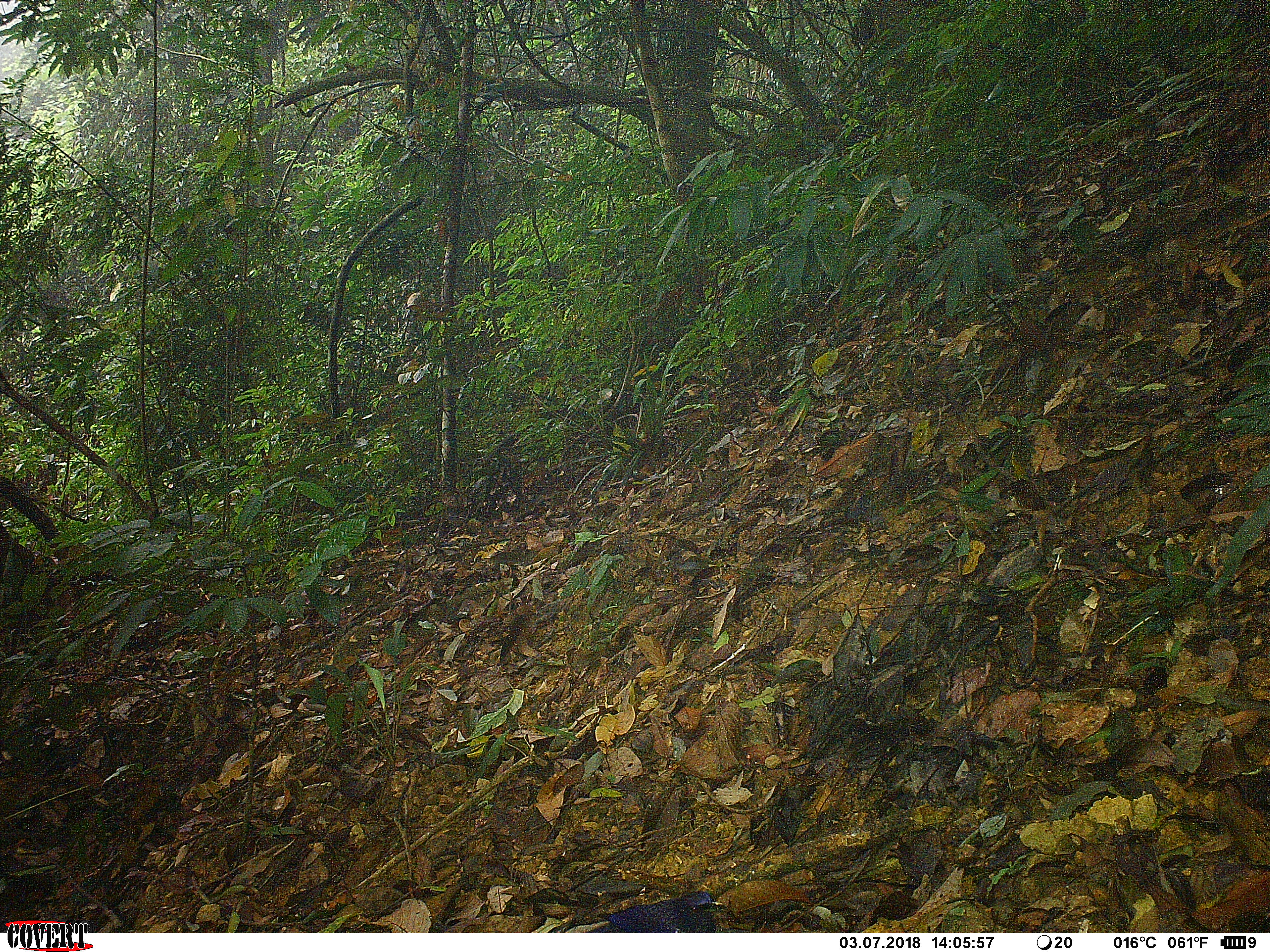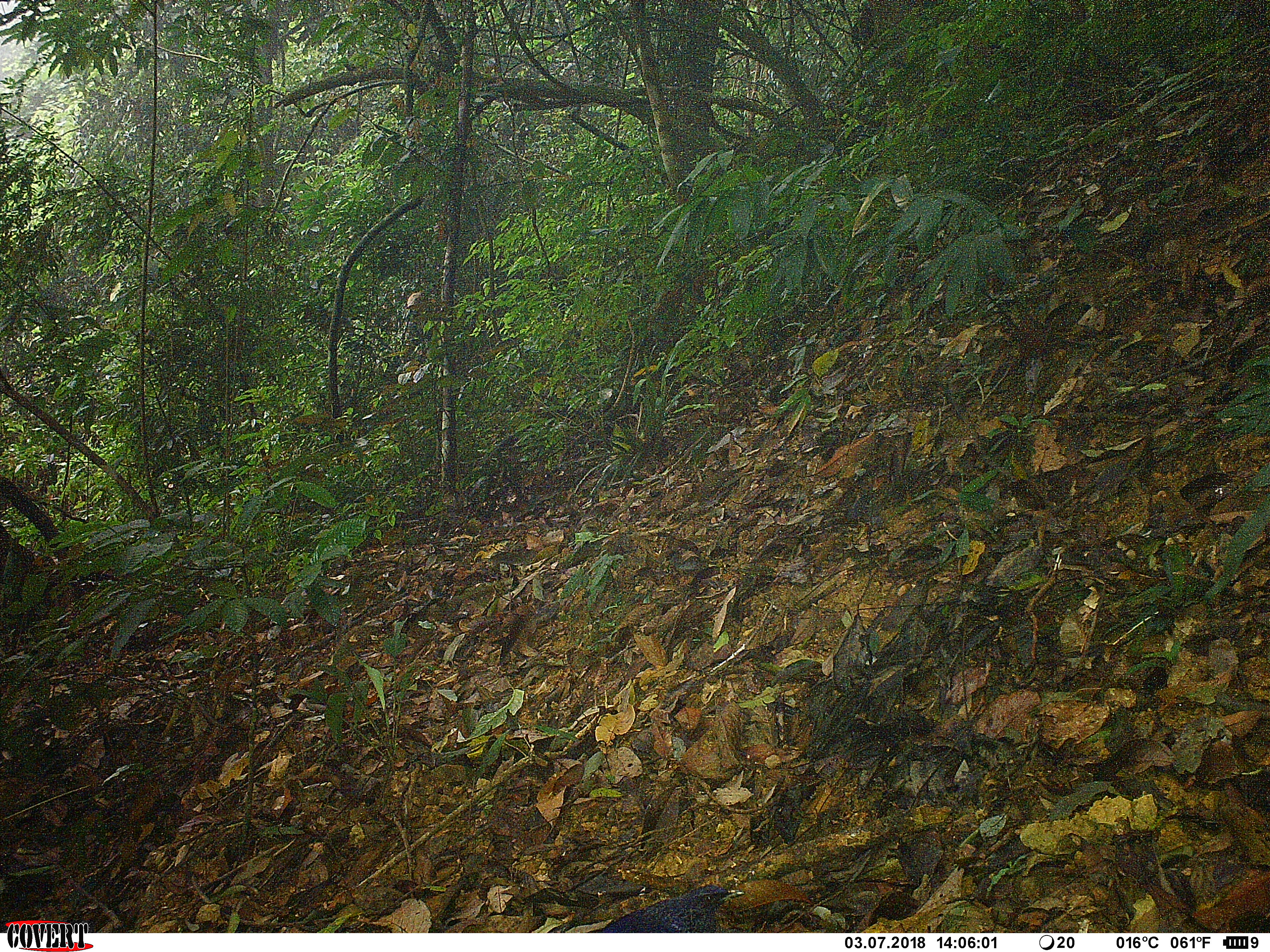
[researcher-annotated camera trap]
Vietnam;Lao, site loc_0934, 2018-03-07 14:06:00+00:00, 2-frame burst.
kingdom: Animalia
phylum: Chordata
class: Aves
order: Passeriformes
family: Muscicapidae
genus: Myophonus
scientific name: Myophonus caeruleus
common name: blue whistling thrush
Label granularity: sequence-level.